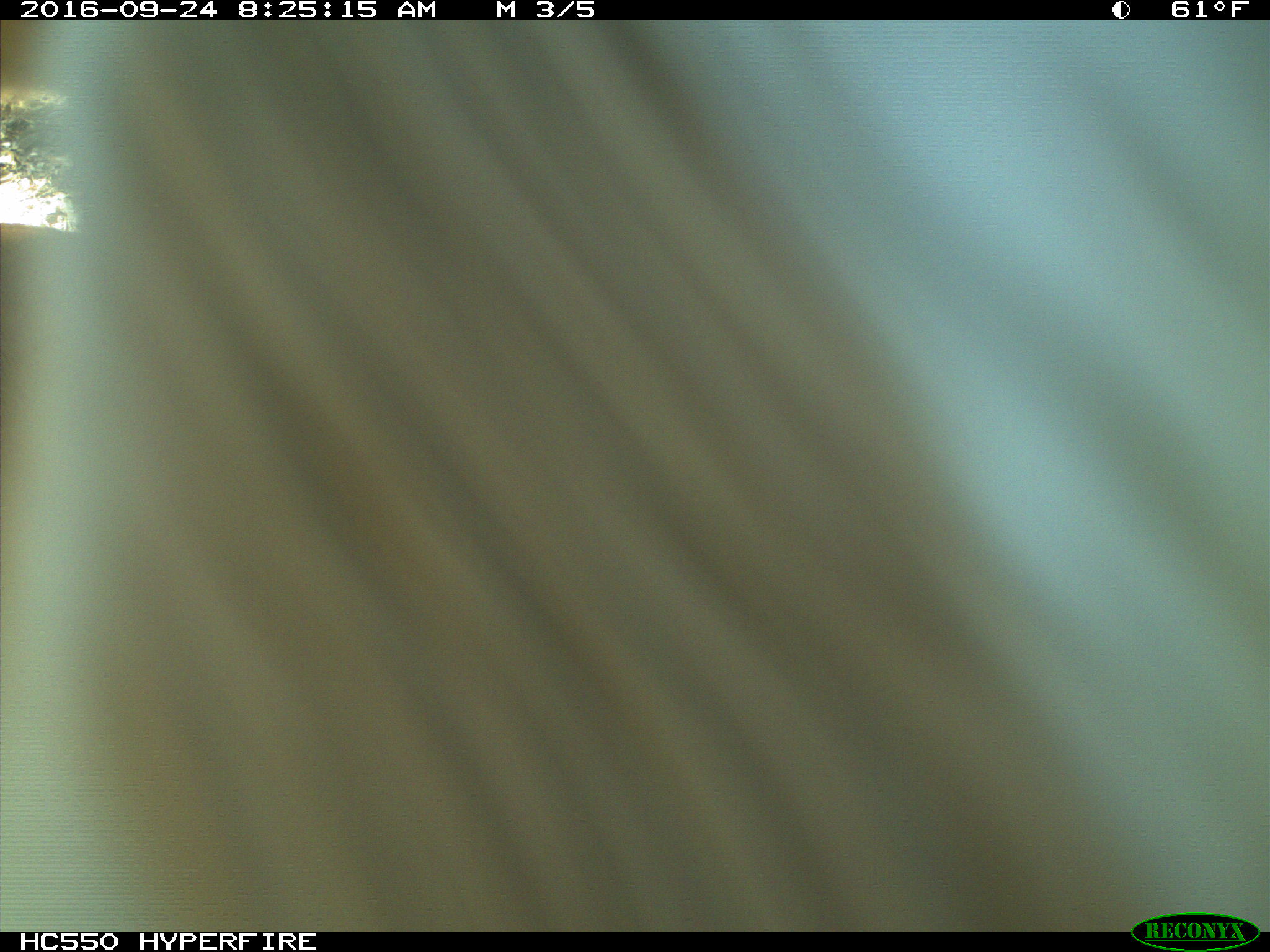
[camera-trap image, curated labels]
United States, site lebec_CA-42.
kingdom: Animalia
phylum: Chordata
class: Mammalia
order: Artiodactyla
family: Bovidae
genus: Bos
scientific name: Bos taurus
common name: domestic cow